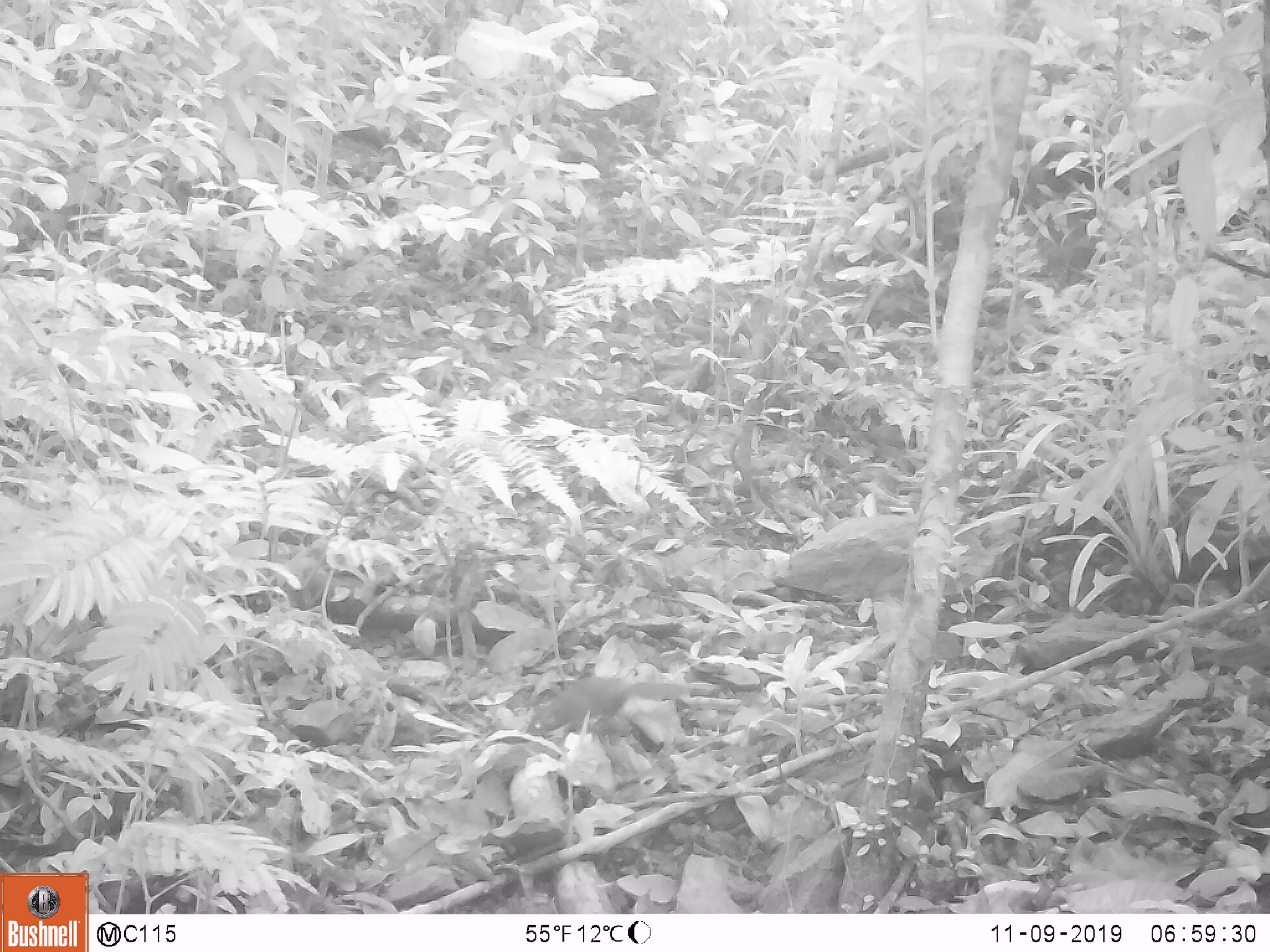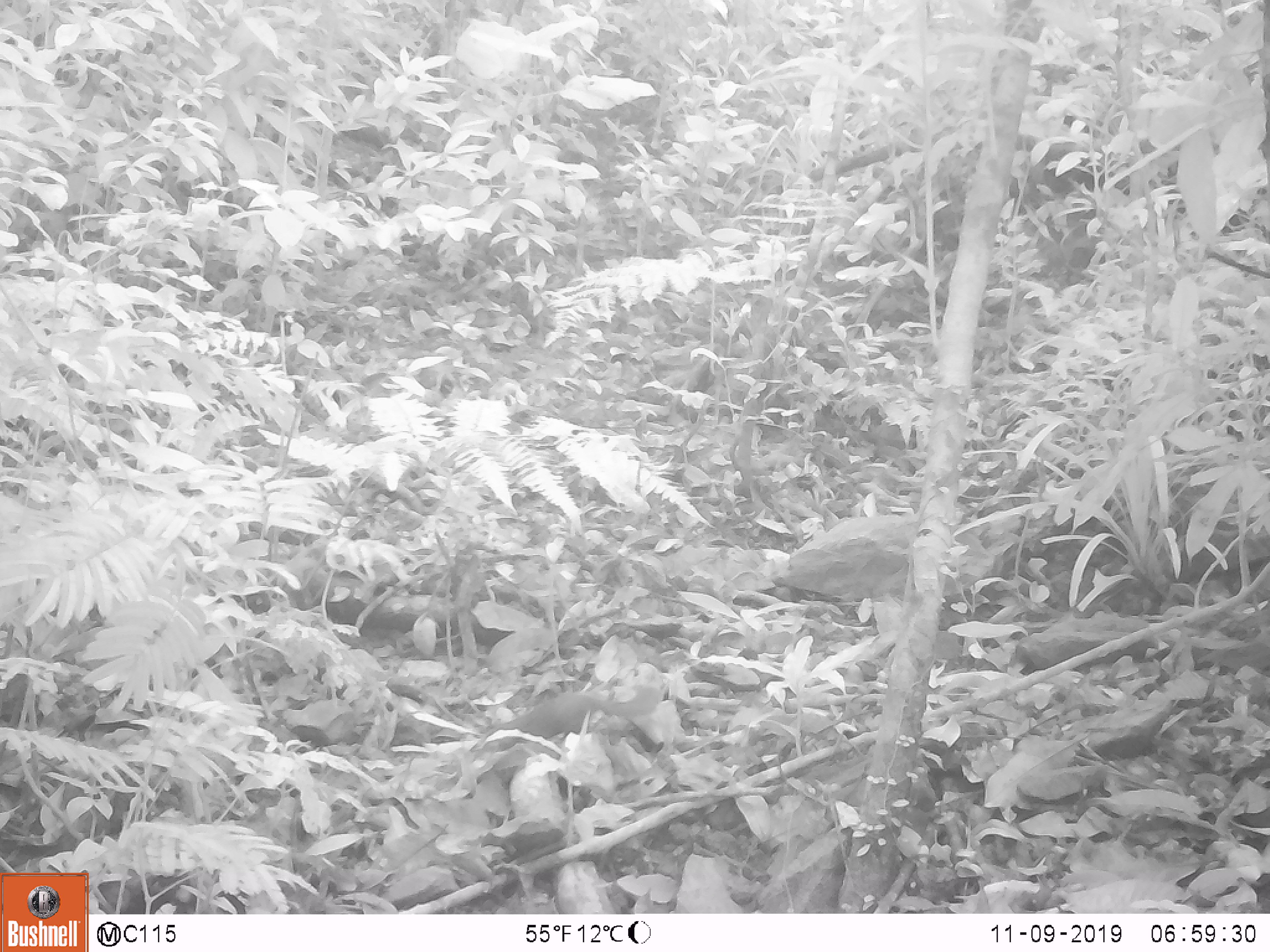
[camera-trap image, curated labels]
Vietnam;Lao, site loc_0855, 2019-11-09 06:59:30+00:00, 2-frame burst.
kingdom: Animalia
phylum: Chordata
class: Mammalia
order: Scandentia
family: Tupaiidae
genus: Tupaia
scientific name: Tupaia belangeri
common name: northern treeshrew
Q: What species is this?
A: Northern treeshrew (Tupaia belangeri).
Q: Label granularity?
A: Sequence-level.